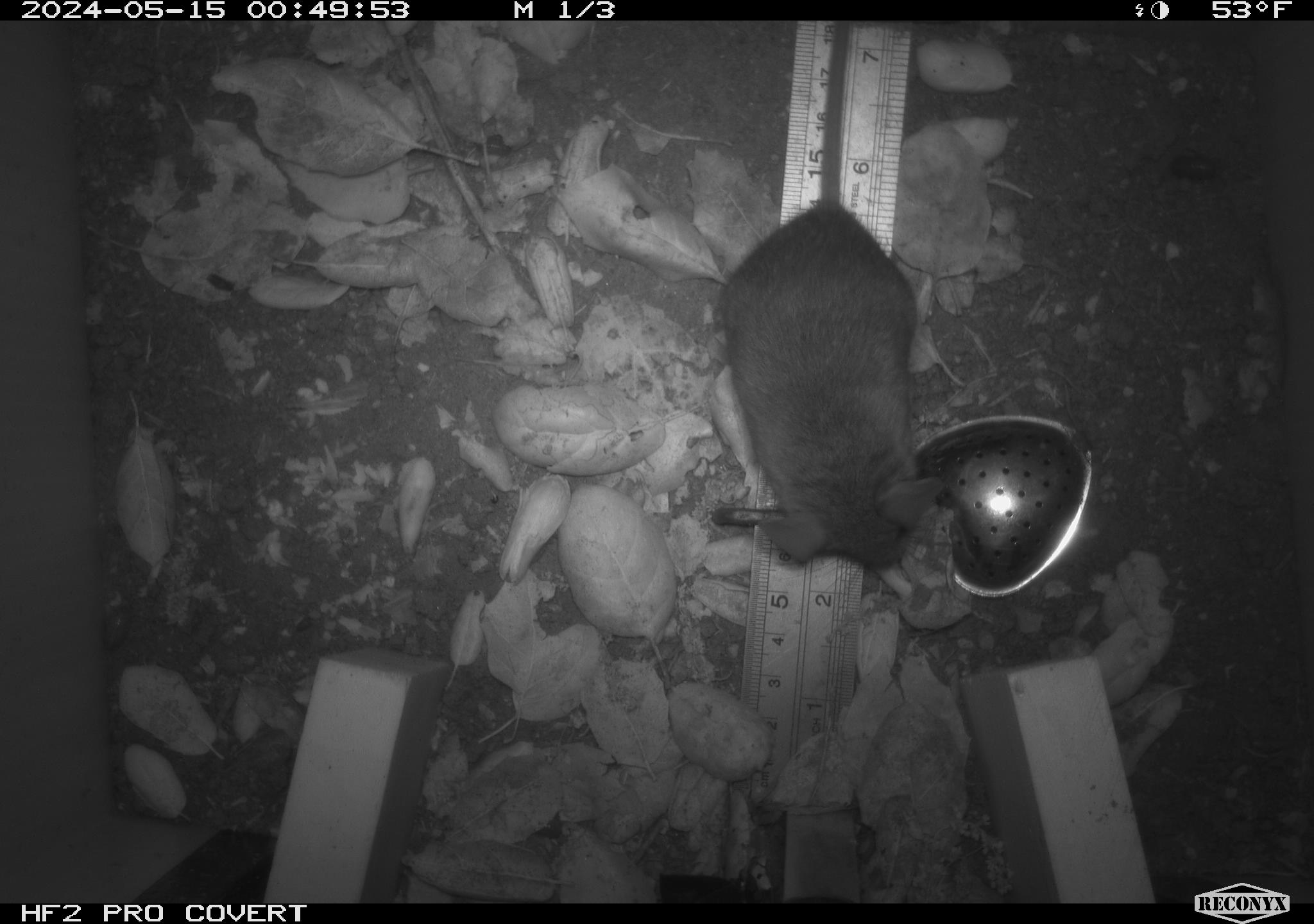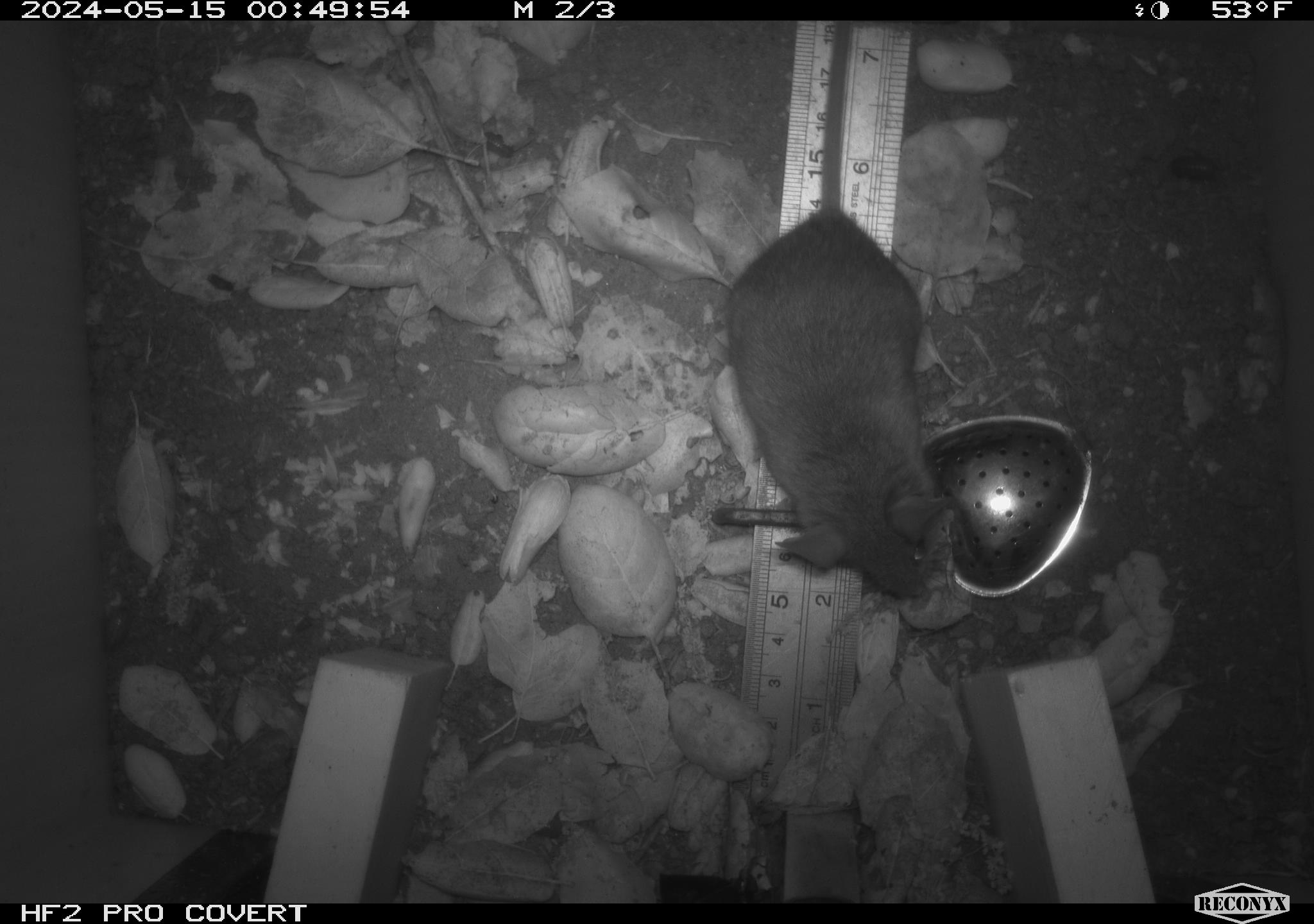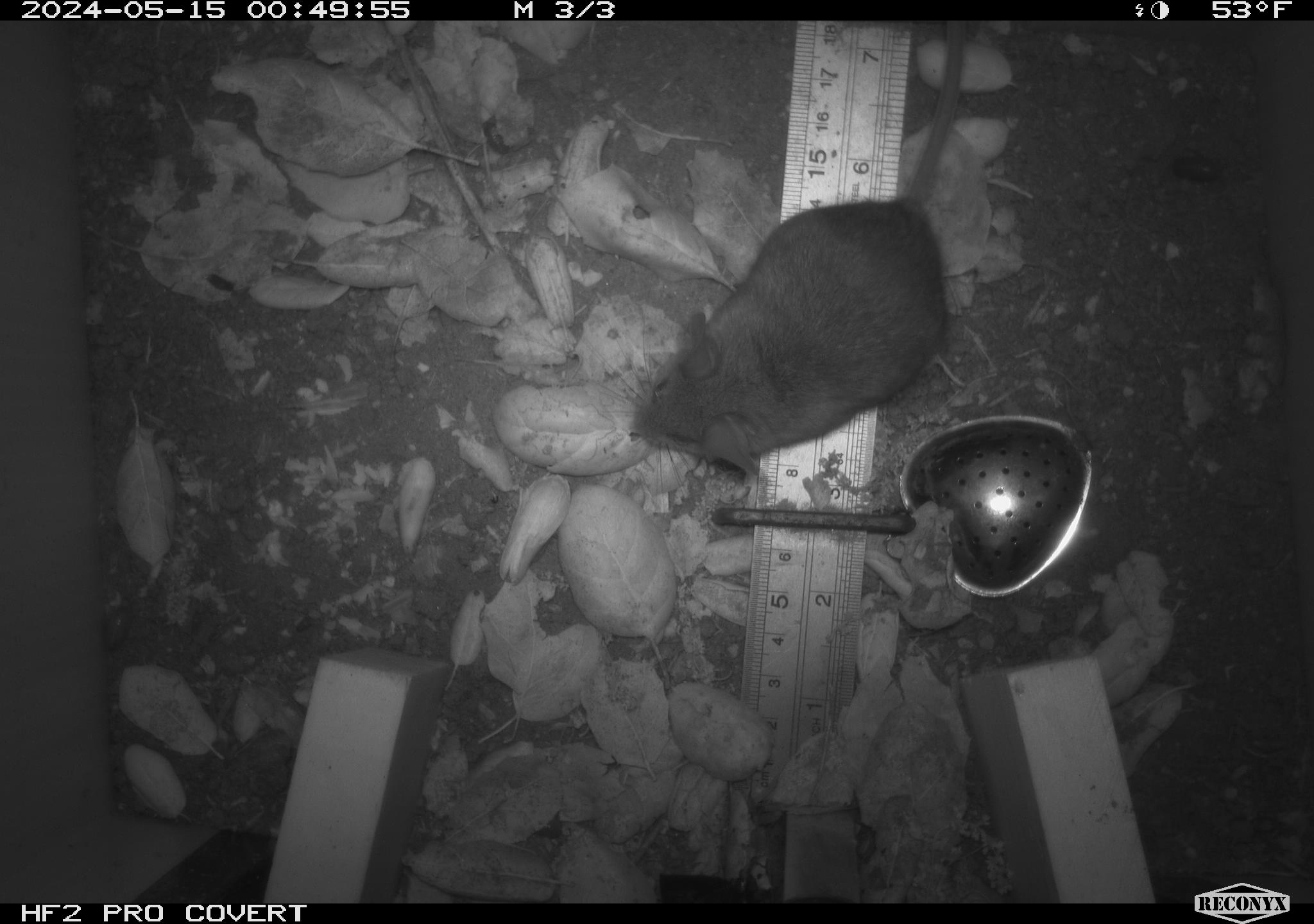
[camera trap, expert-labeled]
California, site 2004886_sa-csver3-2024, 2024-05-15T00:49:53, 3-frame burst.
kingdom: Animalia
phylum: Chordata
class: Mammalia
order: Rodentia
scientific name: Rodentia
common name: rodent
Rodent (Rodentia).